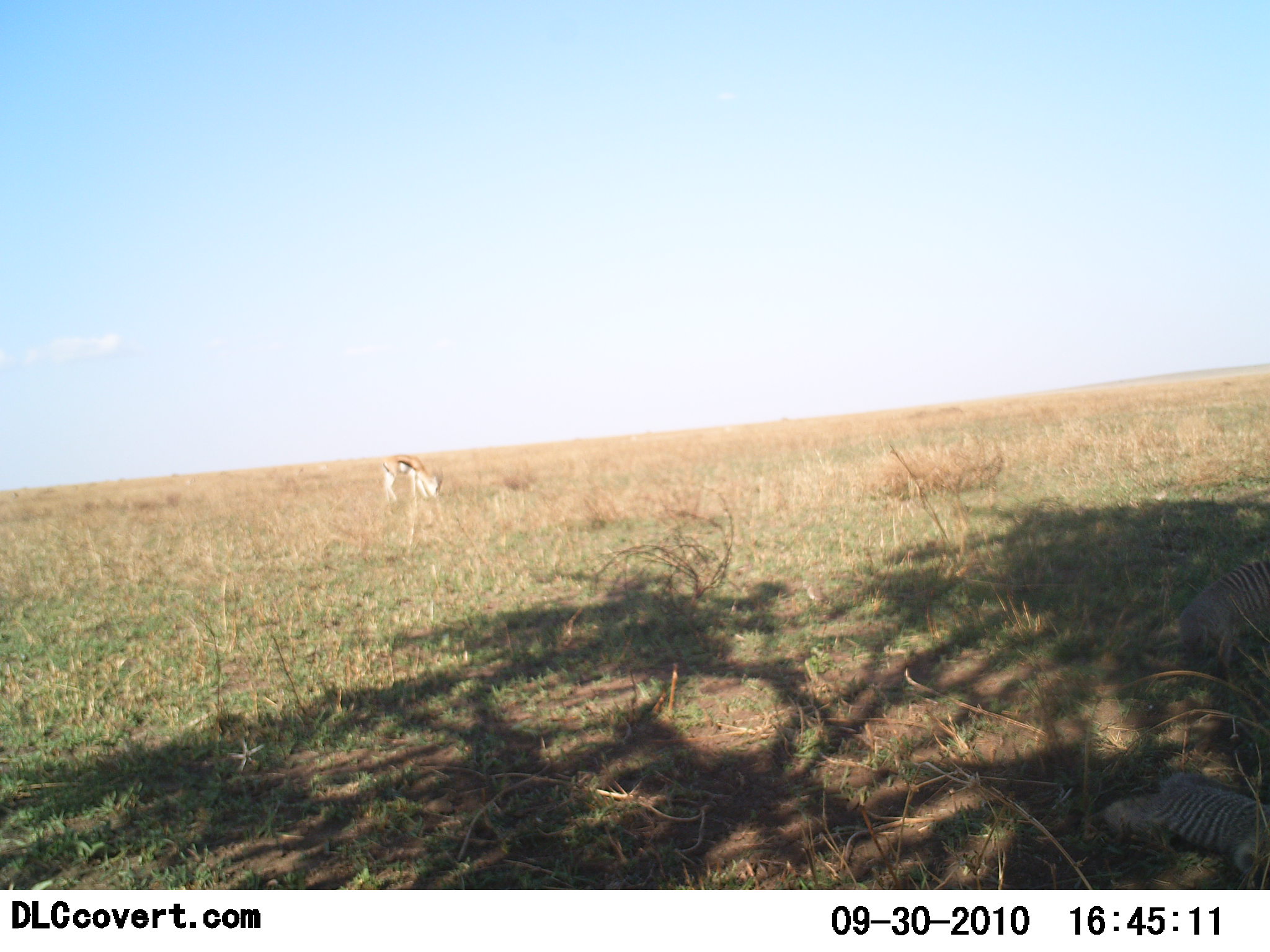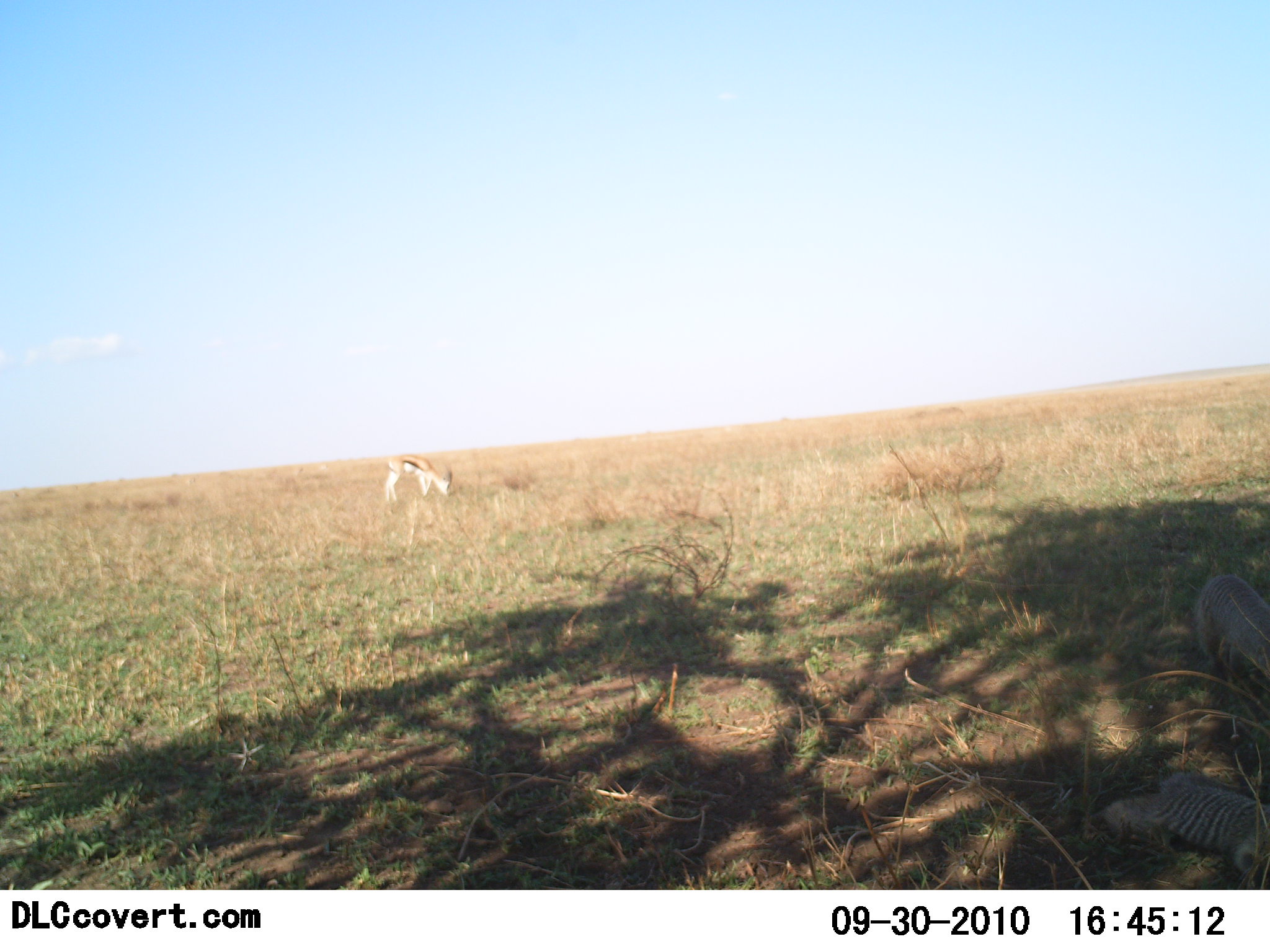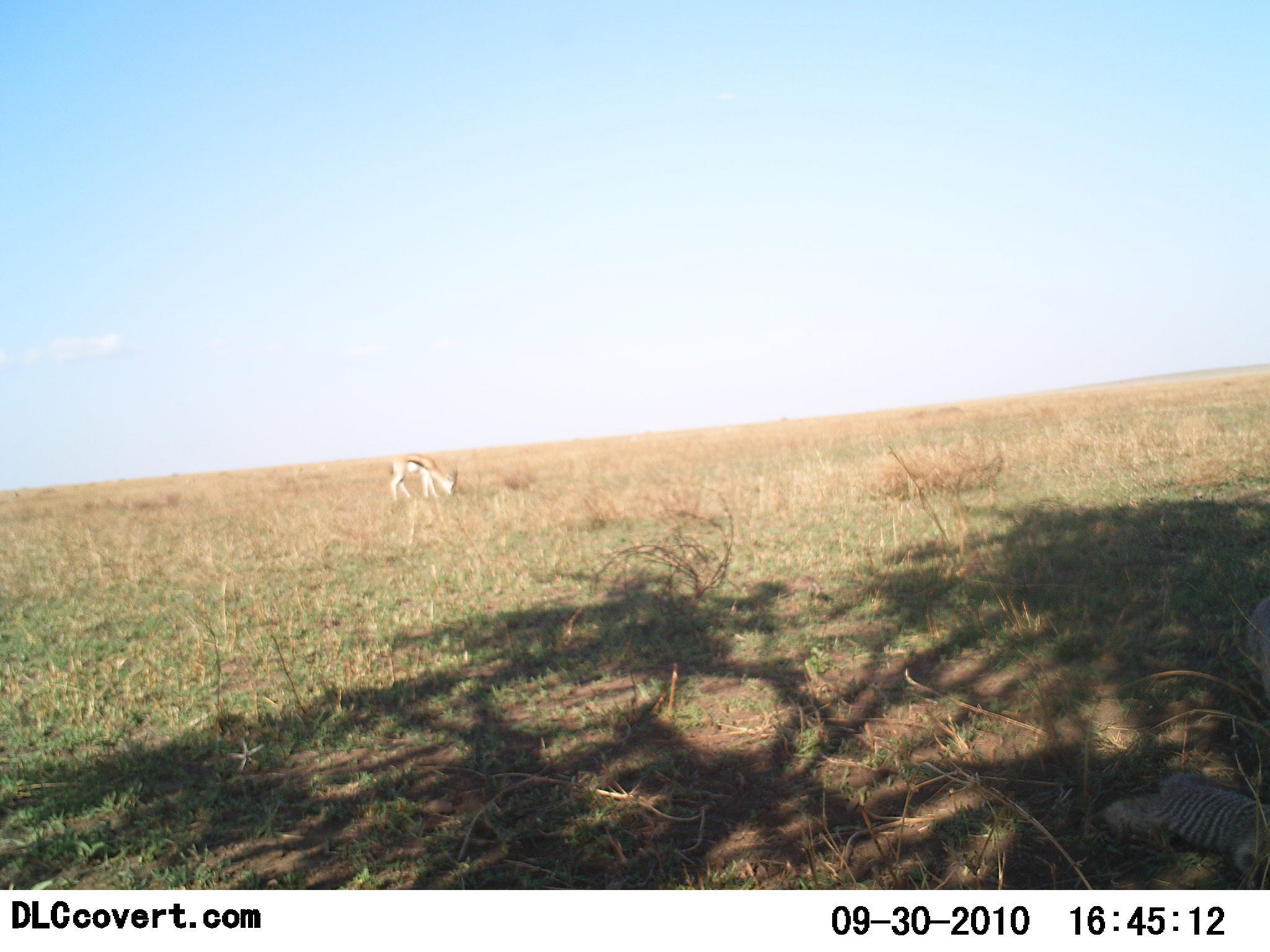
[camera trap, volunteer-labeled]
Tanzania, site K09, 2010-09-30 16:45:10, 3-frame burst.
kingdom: Animalia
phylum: Chordata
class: Mammalia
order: Artiodactyla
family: Bovidae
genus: Eudorcas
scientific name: Eudorcas thomsonii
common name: thomson's gazelle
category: gazellethomsons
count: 1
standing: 18%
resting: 0%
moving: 7%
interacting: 0%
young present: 0%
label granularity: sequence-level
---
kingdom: Animalia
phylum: Chordata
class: Mammalia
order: Carnivora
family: Herpestidae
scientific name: Herpestidae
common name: mongoose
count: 2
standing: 0%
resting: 100%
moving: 93%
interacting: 7%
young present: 0%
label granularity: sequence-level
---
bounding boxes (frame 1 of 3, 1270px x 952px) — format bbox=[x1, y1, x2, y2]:
animal: bbox=[1105, 770, 1269, 870]; bbox=[1177, 561, 1270, 674]; bbox=[377, 453, 444, 504]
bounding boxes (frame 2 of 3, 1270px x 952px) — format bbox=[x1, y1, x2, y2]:
animal: bbox=[1106, 773, 1269, 873]; bbox=[1191, 574, 1270, 678]; bbox=[383, 452, 453, 506]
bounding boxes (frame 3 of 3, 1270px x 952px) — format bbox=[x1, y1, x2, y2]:
animal: bbox=[1105, 774, 1270, 872]; bbox=[388, 452, 460, 503]; bbox=[1245, 596, 1270, 694]